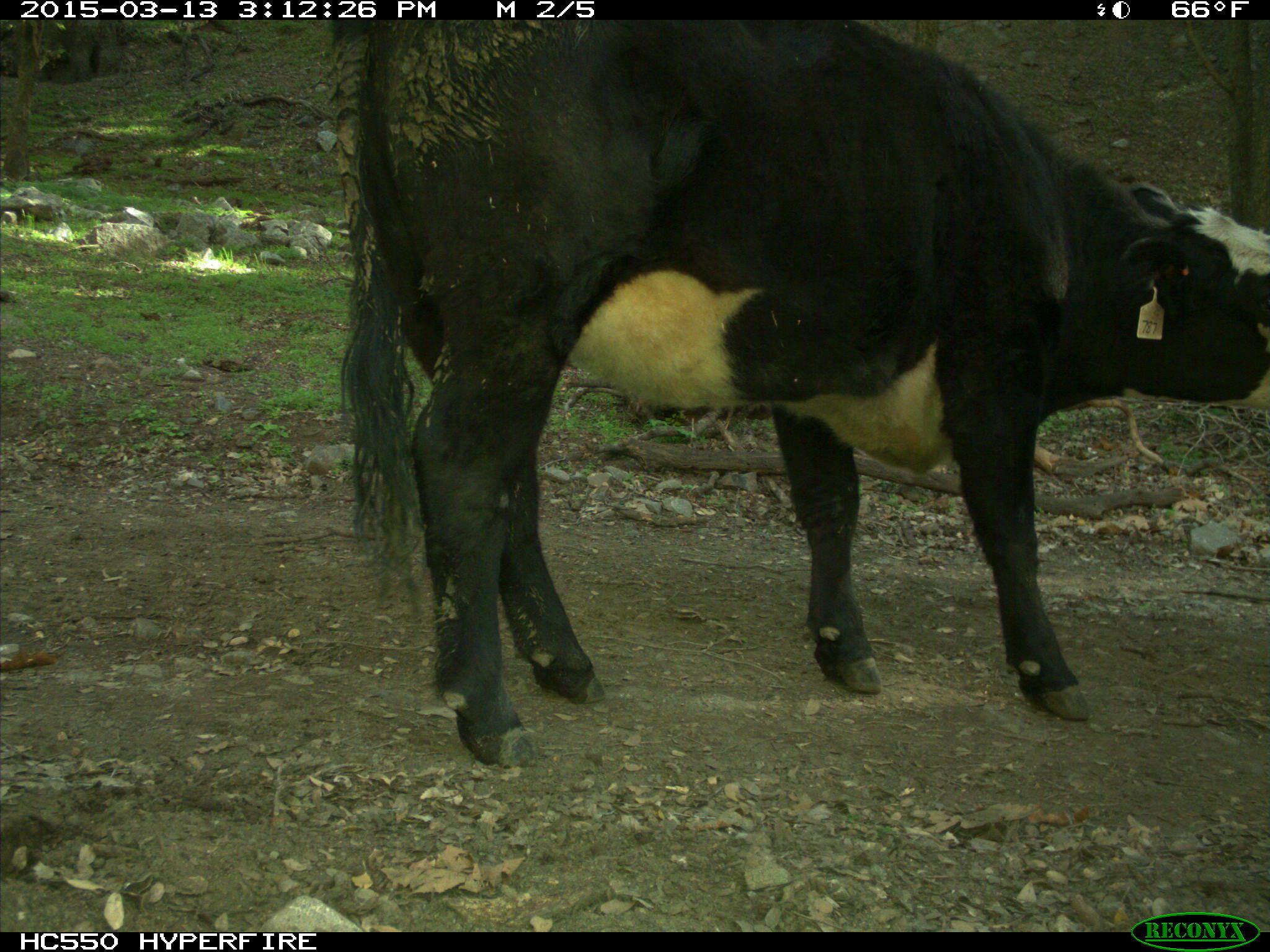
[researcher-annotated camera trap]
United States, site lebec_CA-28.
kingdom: Animalia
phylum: Chordata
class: Mammalia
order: Artiodactyla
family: Bovidae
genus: Bos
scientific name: Bos taurus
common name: domestic cow